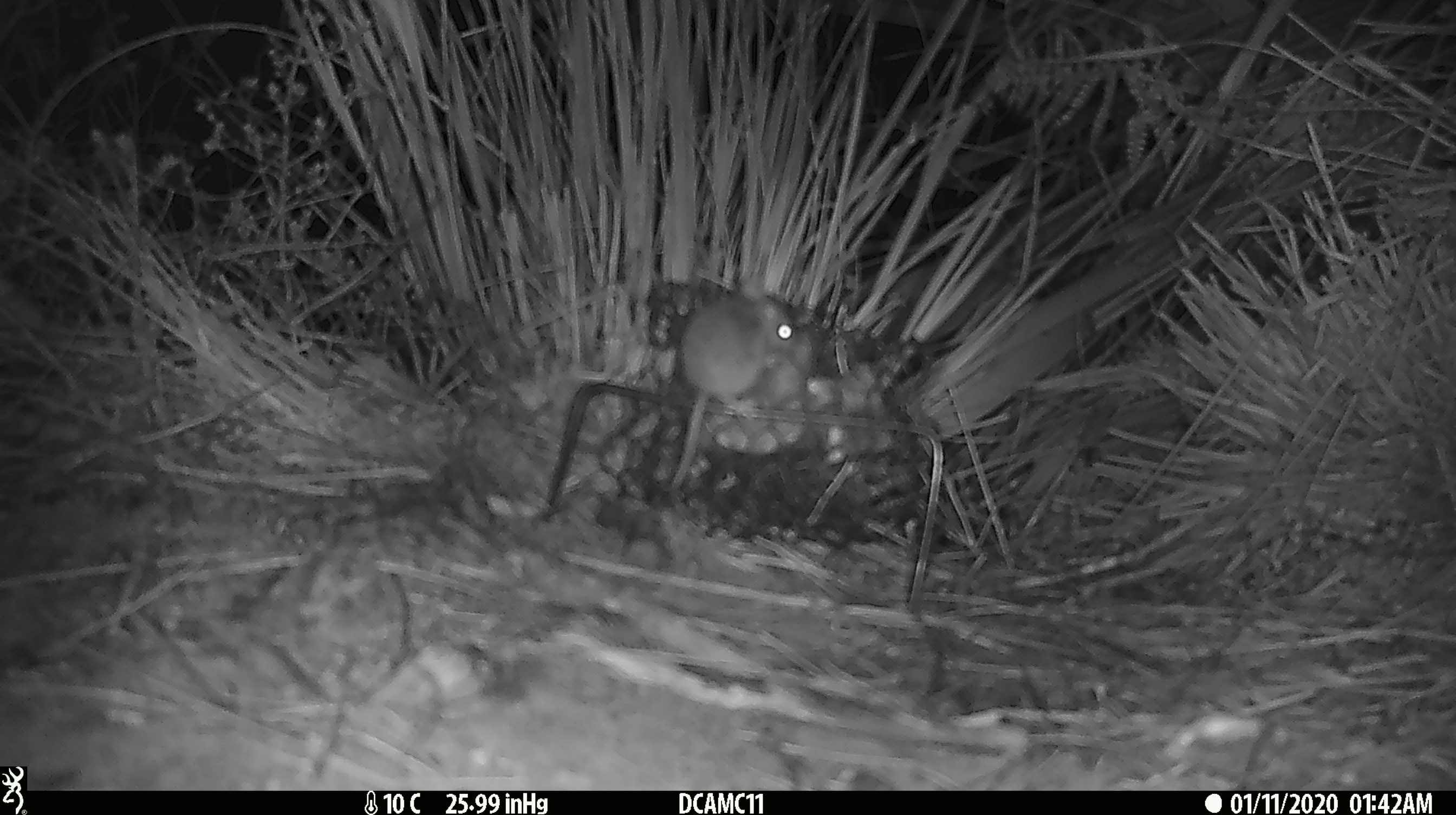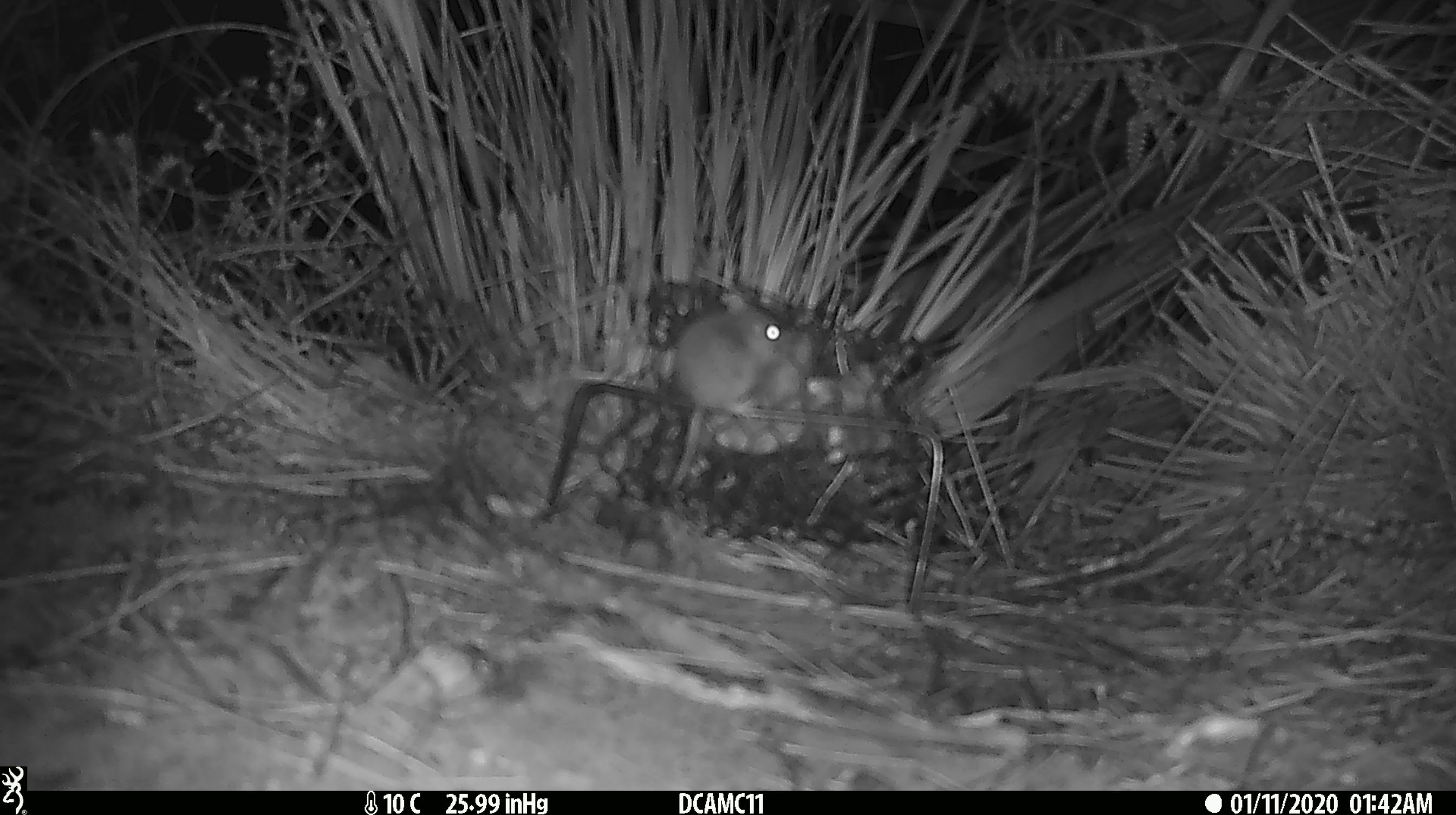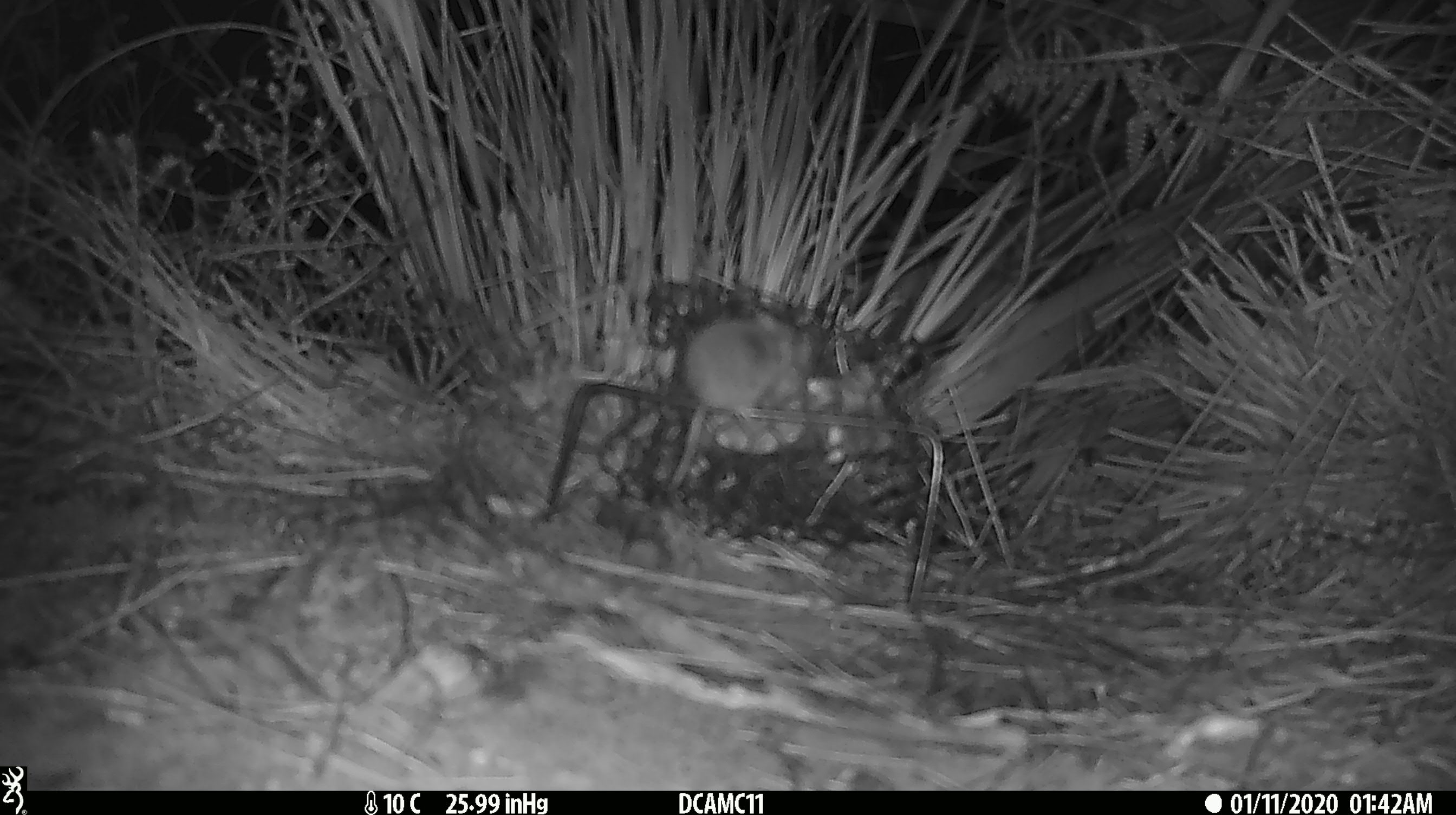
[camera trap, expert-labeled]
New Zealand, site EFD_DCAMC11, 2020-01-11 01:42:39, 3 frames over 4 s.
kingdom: Animalia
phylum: Chordata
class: Mammalia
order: Rodentia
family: Muridae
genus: Mus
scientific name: Mus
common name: mouse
Mouse (Mus).